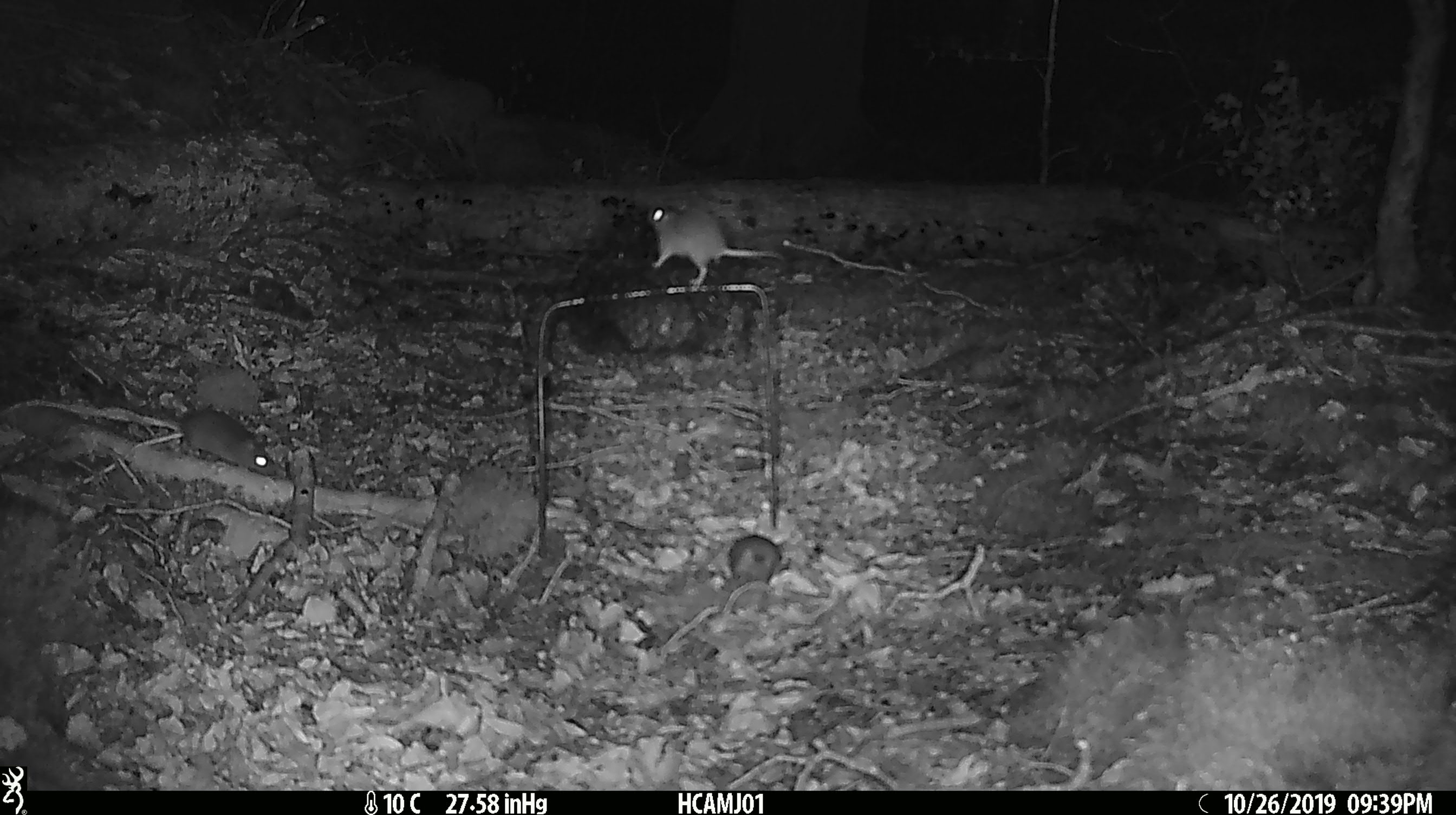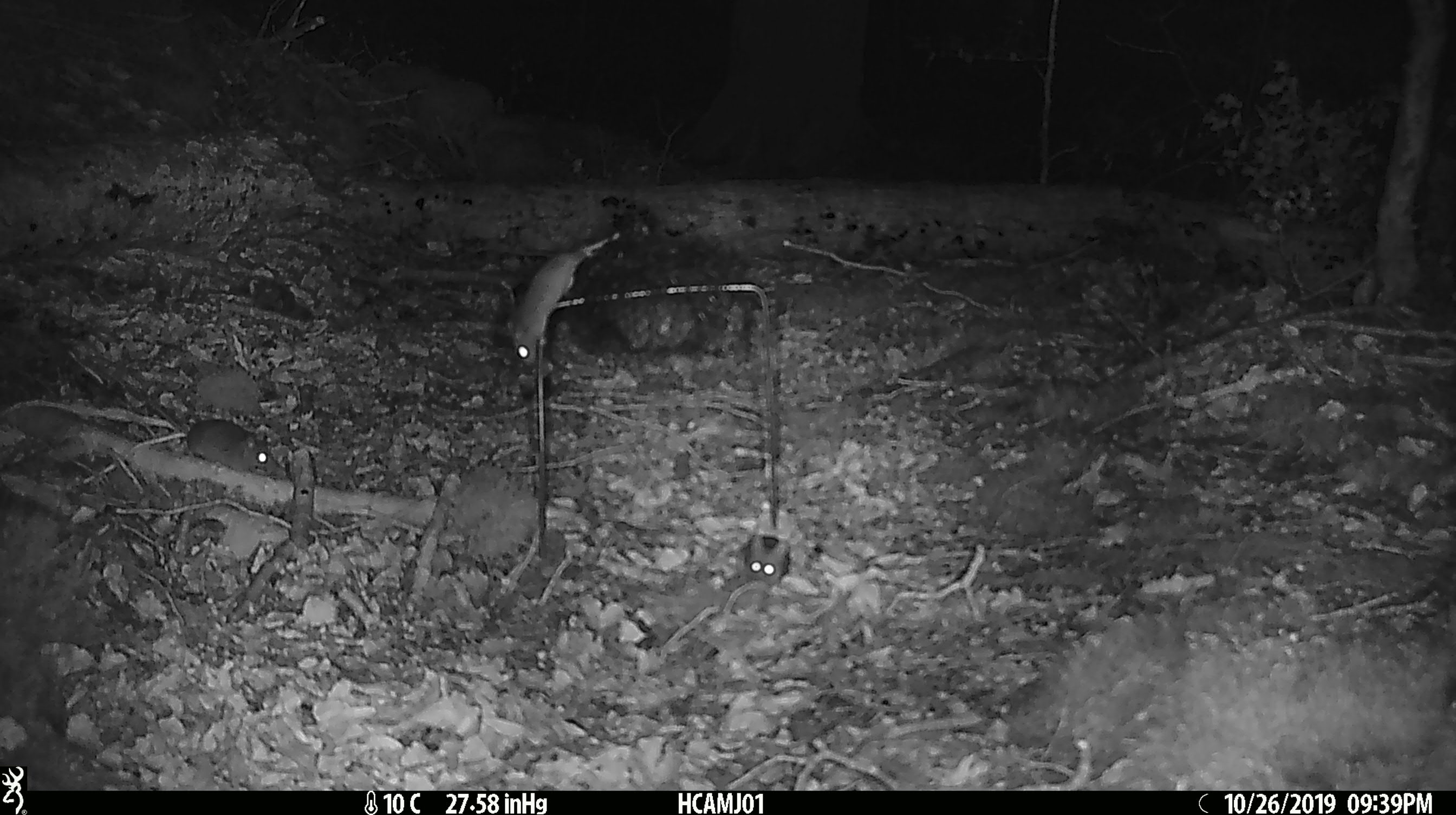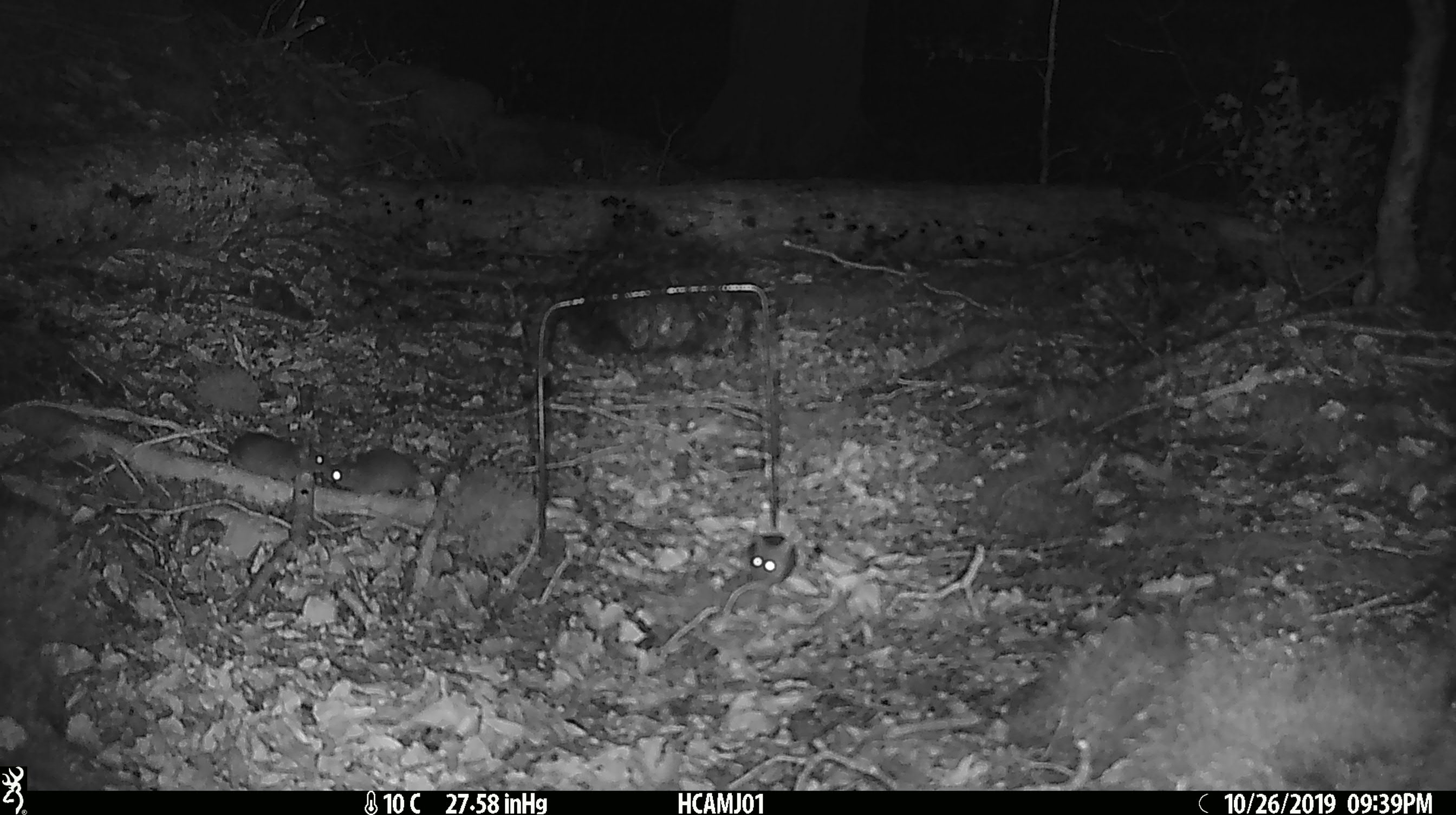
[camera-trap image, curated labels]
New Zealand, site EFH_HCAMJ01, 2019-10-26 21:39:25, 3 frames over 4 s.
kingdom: Animalia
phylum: Chordata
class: Mammalia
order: Rodentia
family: Muridae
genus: Mus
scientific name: Mus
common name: mouse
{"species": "mouse (Mus)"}